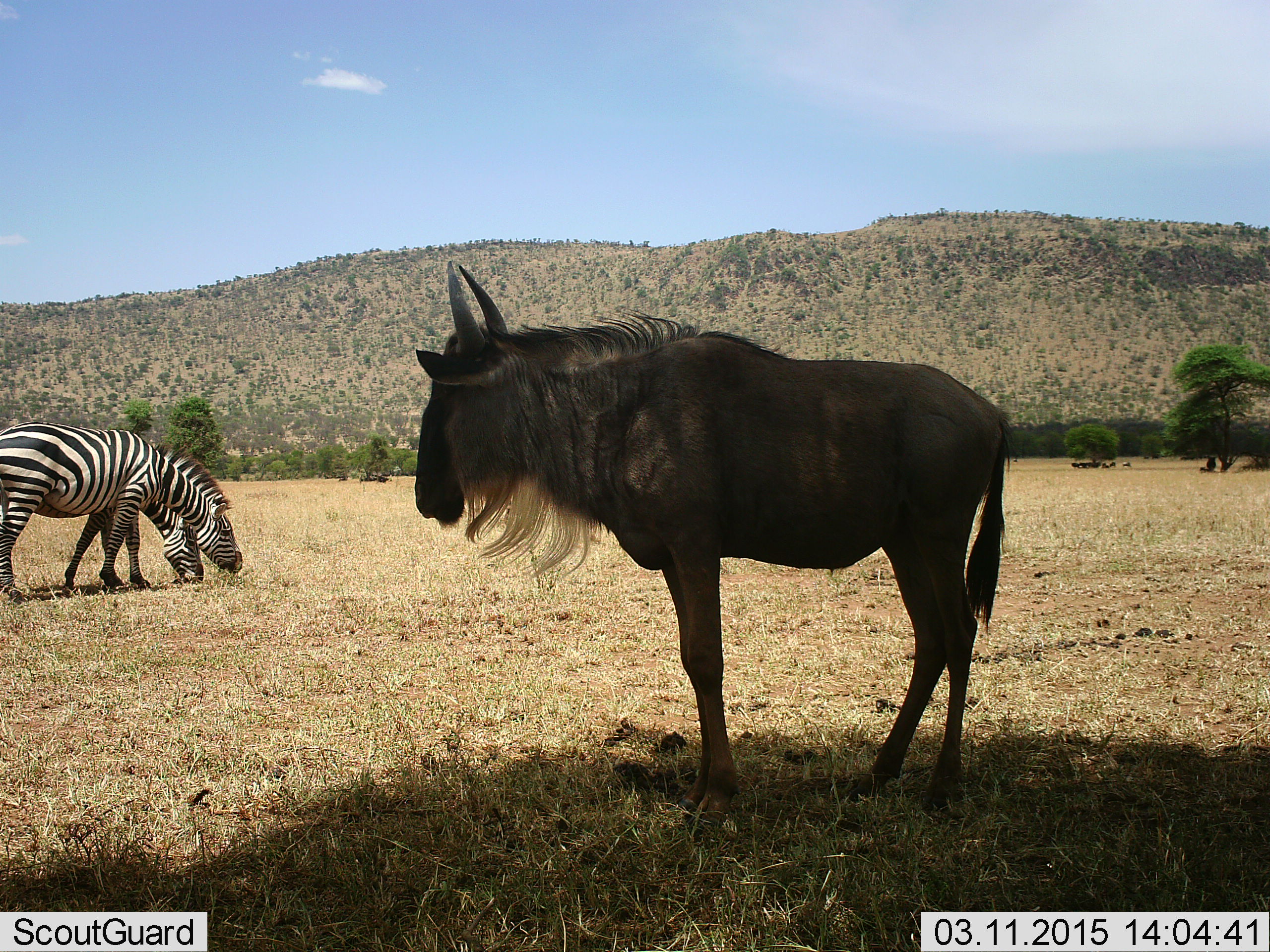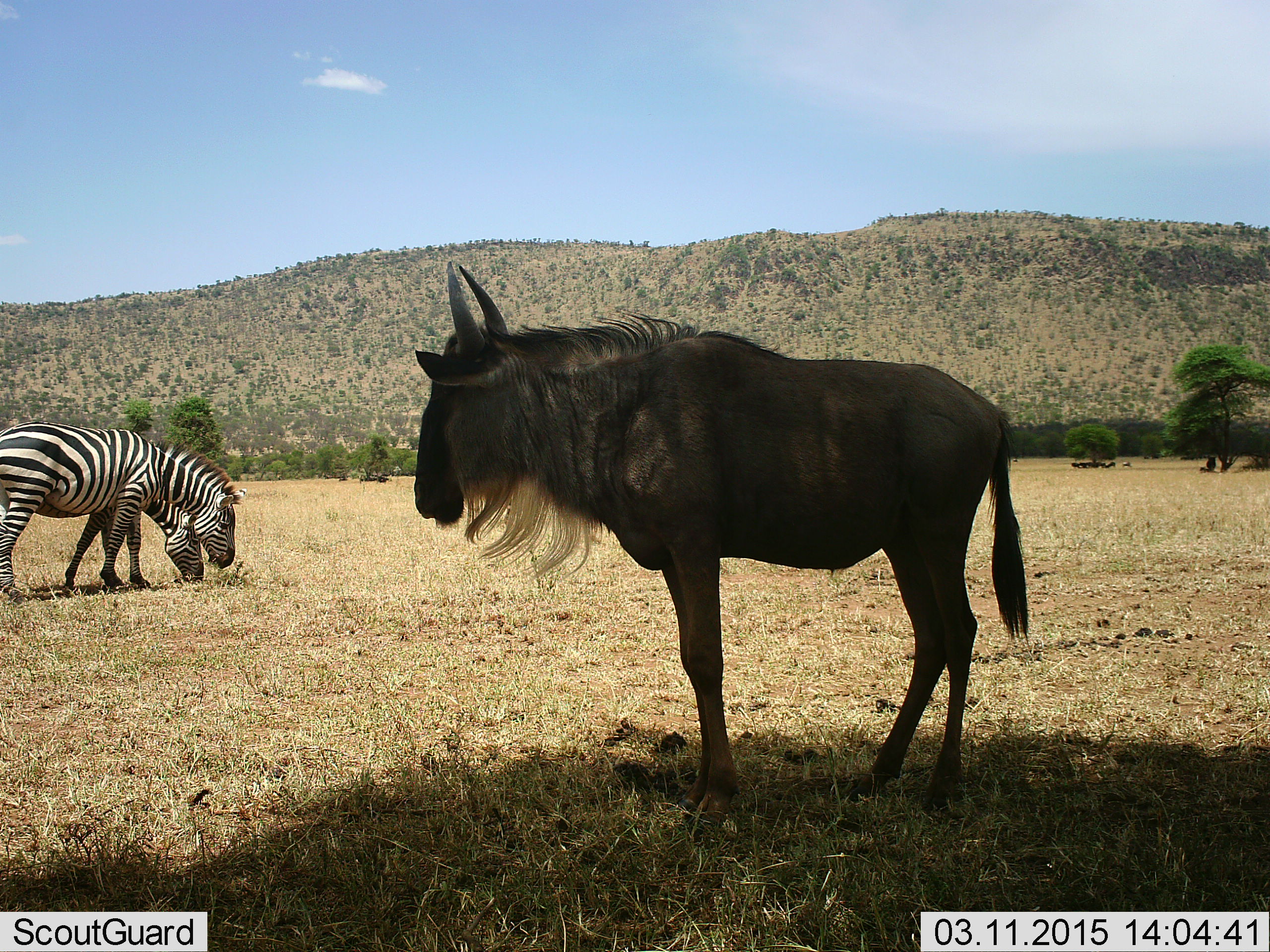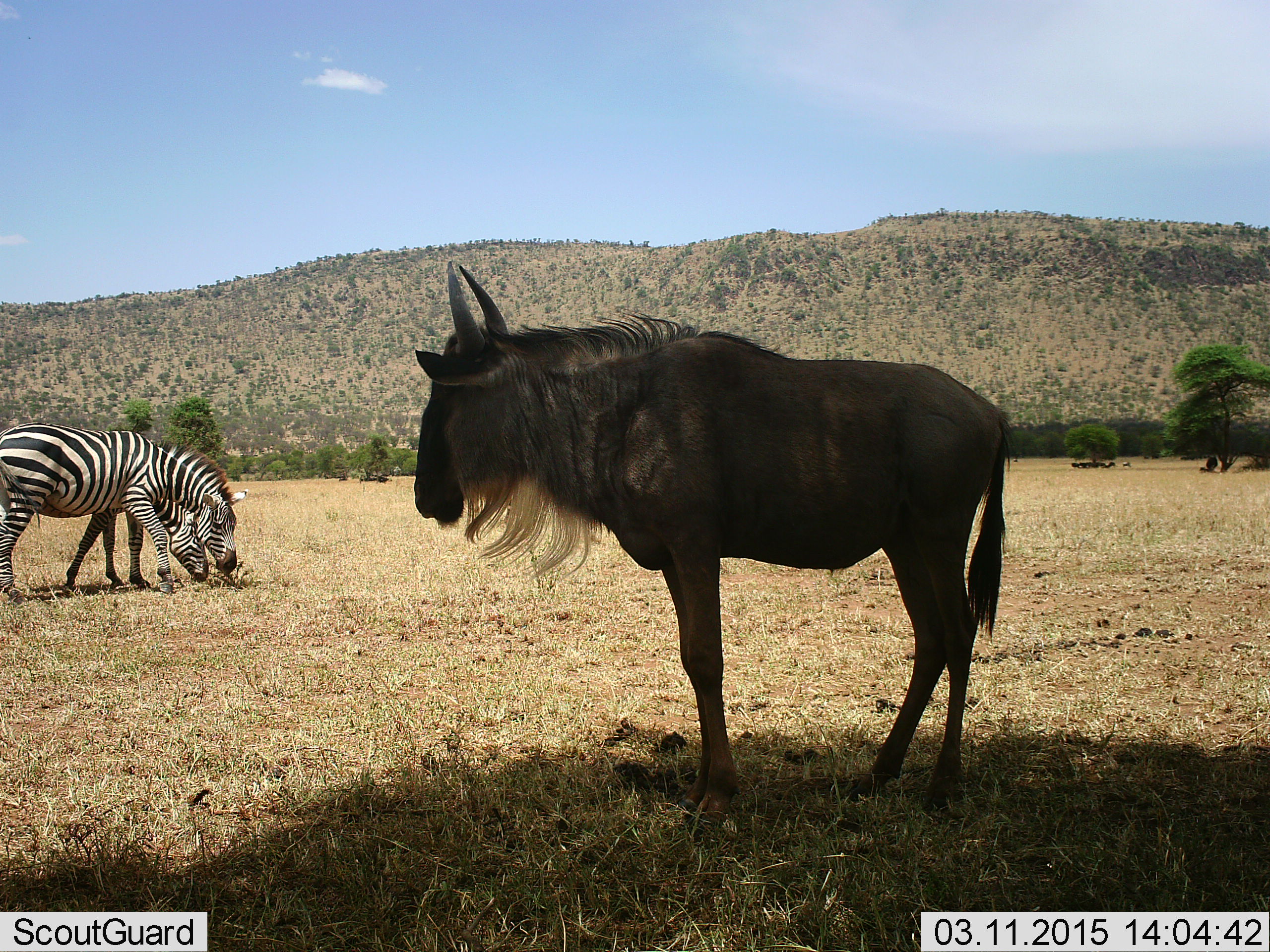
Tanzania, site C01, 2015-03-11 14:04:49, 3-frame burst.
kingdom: Animalia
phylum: Chordata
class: Mammalia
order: Artiodactyla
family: Bovidae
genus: Connochaetes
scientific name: Connochaetes taurinus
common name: blue wildebeest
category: wildebeest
Wildebeest (blue wildebeest) (Connochaetes taurinus), count 1. Behavior (volunteer vote fractions): standing 100%, resting 30%, moving 0%, interacting 0%. Young present (vote fraction): 0%. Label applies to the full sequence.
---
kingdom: Animalia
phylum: Chordata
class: Mammalia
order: Perissodactyla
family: Equidae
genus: Equus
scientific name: Equus quagga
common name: plains zebra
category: zebra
Zebra (plains zebra) (Equus quagga), count 2. Behavior (volunteer vote fractions): standing 36%, resting 0%, moving 0%, interacting 0%. Young present (vote fraction): 0%. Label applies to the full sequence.